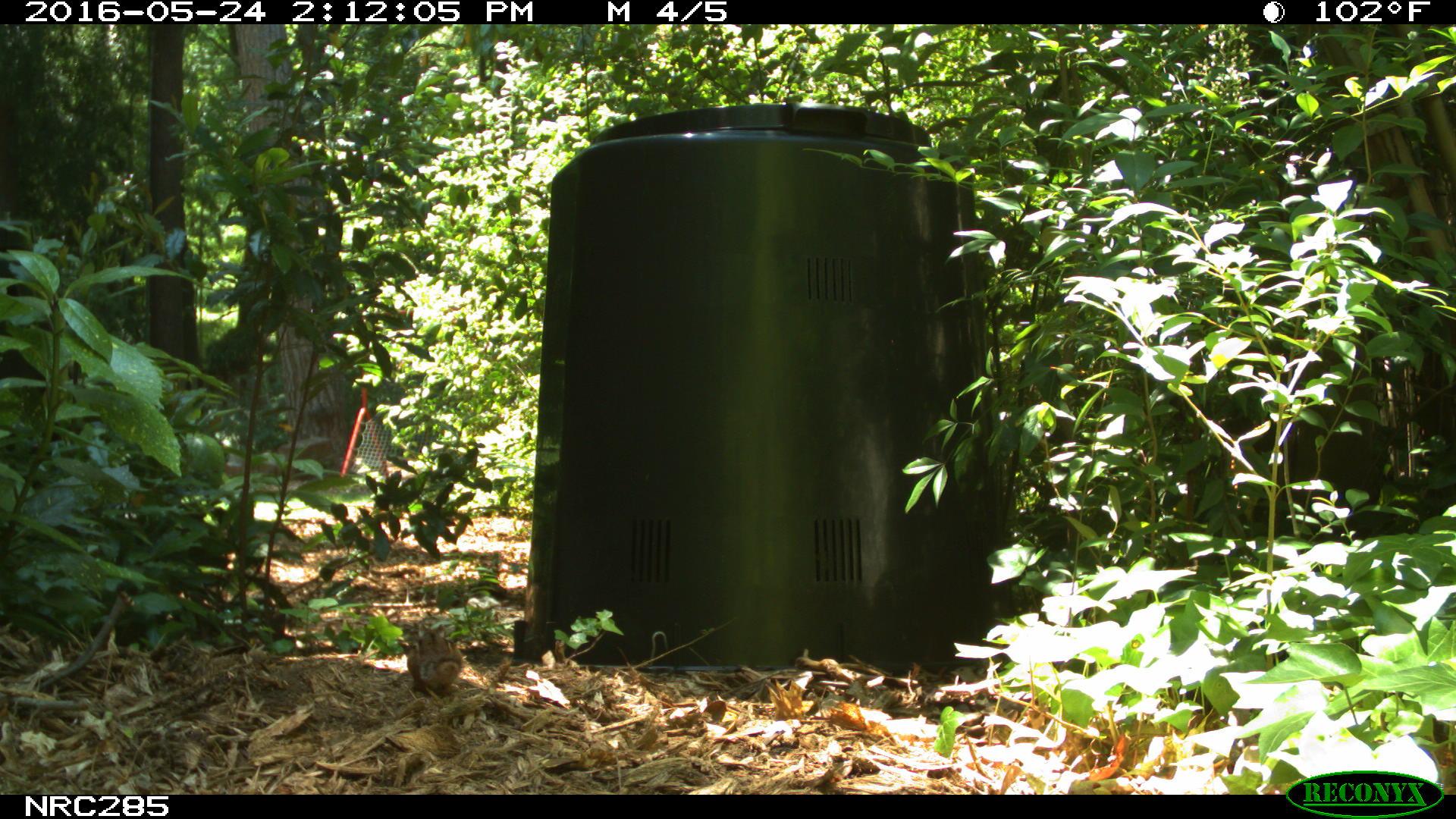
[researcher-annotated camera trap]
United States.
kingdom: Animalia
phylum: Chordata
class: Mammalia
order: Rodentia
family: Sciuridae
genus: Tamias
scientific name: Tamias striatus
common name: eastern chipmunk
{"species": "Eastern Chipmunk (Tamias striatus)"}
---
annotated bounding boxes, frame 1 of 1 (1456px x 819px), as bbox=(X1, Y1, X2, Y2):
Eastern Chipmunk: bbox=(399, 621, 473, 699)